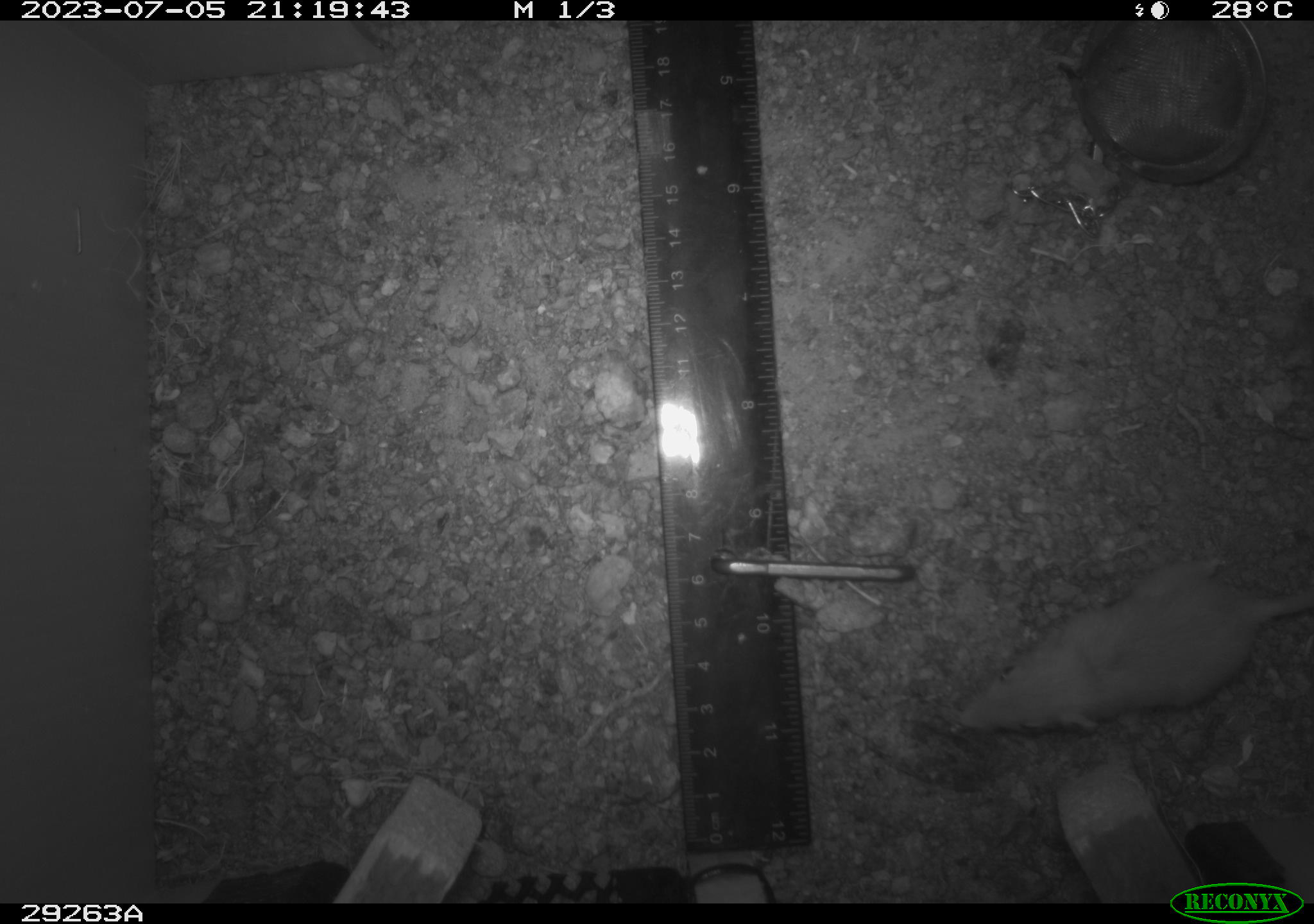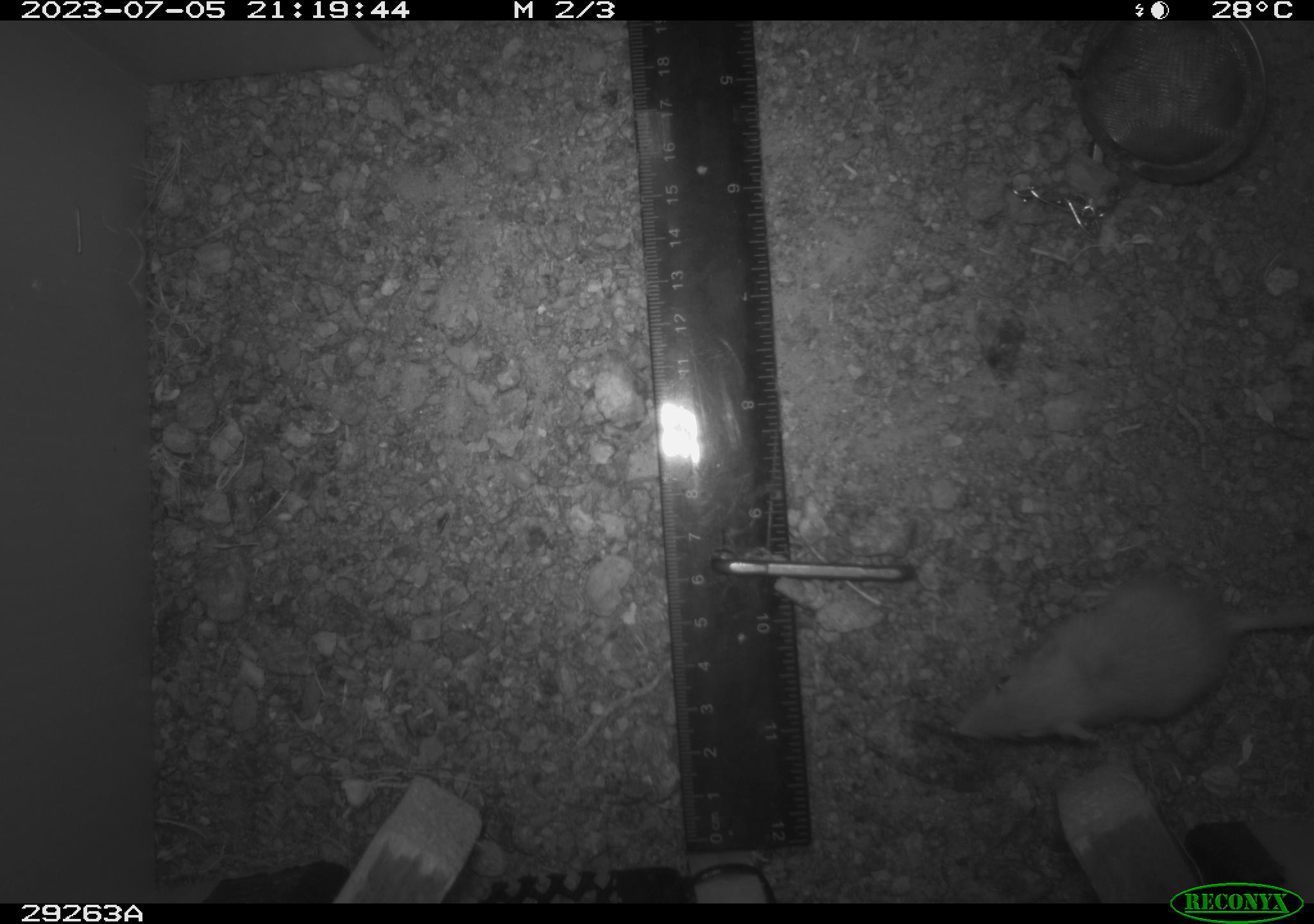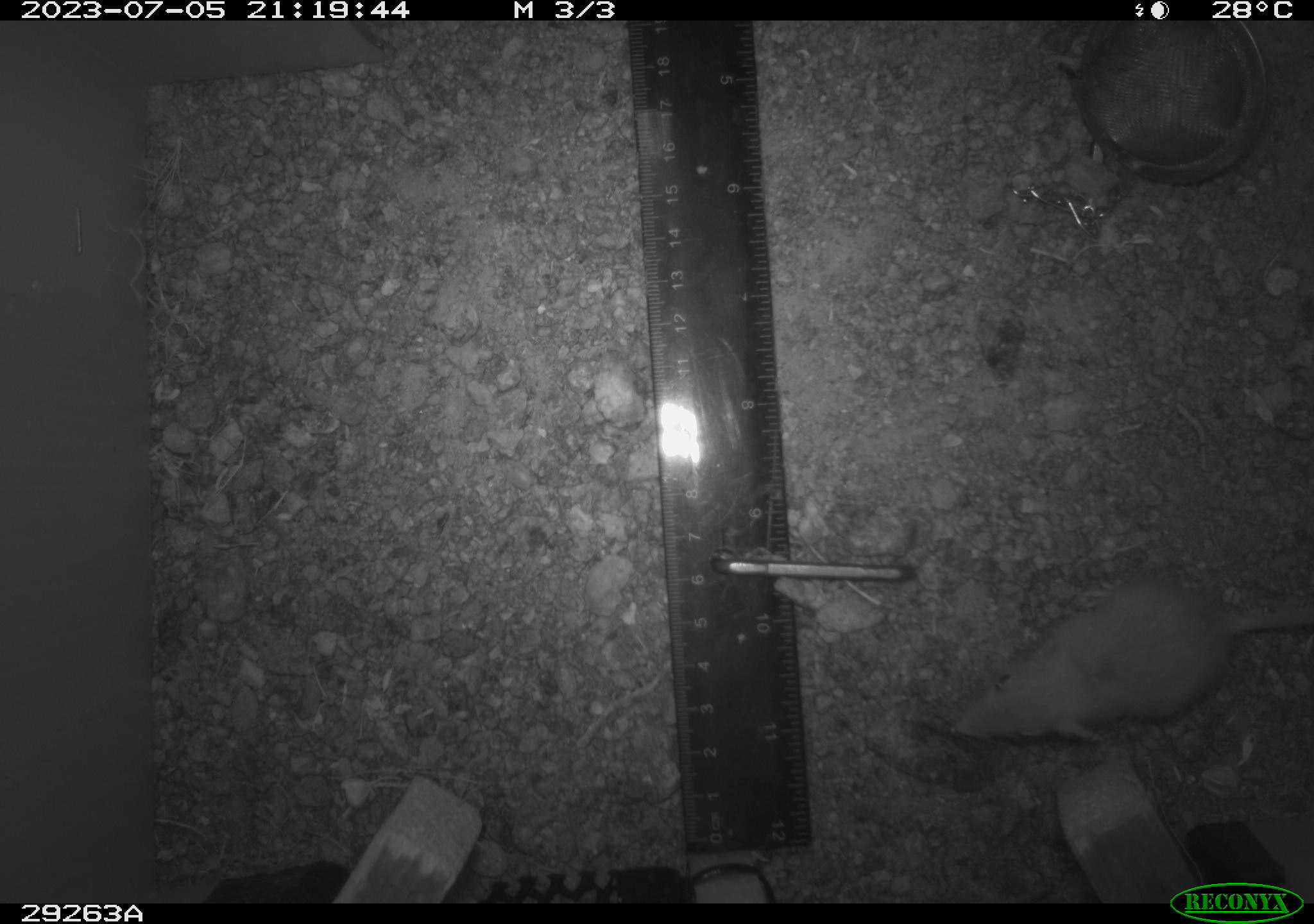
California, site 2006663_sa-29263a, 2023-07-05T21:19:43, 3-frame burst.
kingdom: Animalia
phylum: Chordata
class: Mammalia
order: Rodentia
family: Heteromyidae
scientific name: Heteromyidae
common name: kangaroo rats and pocket mice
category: heteromyidae family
Heteromyidae family (kangaroo rats and pocket mice) (Heteromyidae).